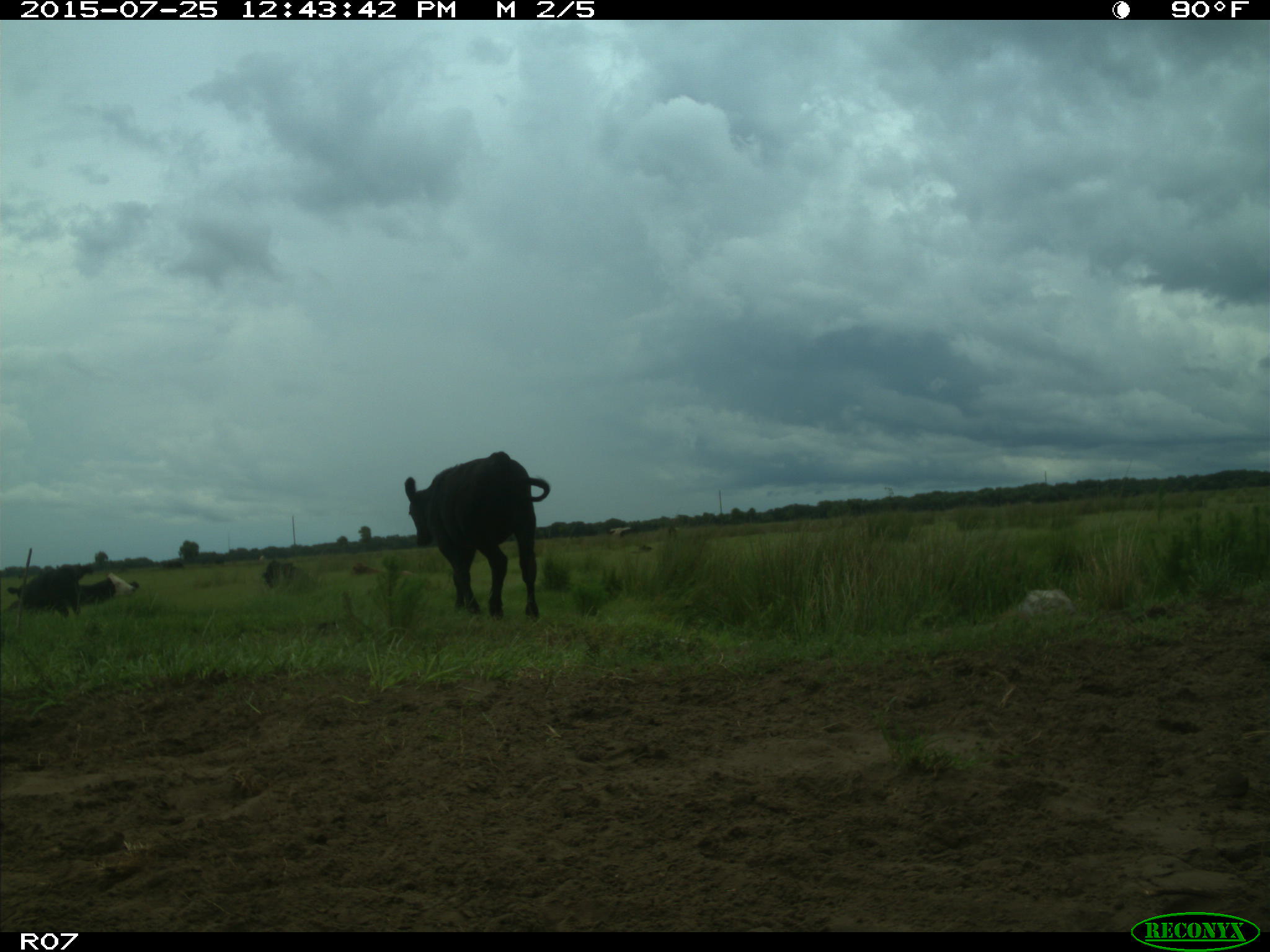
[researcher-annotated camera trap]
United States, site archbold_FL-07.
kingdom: Animalia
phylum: Chordata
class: Mammalia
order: Artiodactyla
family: Bovidae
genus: Bos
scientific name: Bos taurus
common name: domestic cow